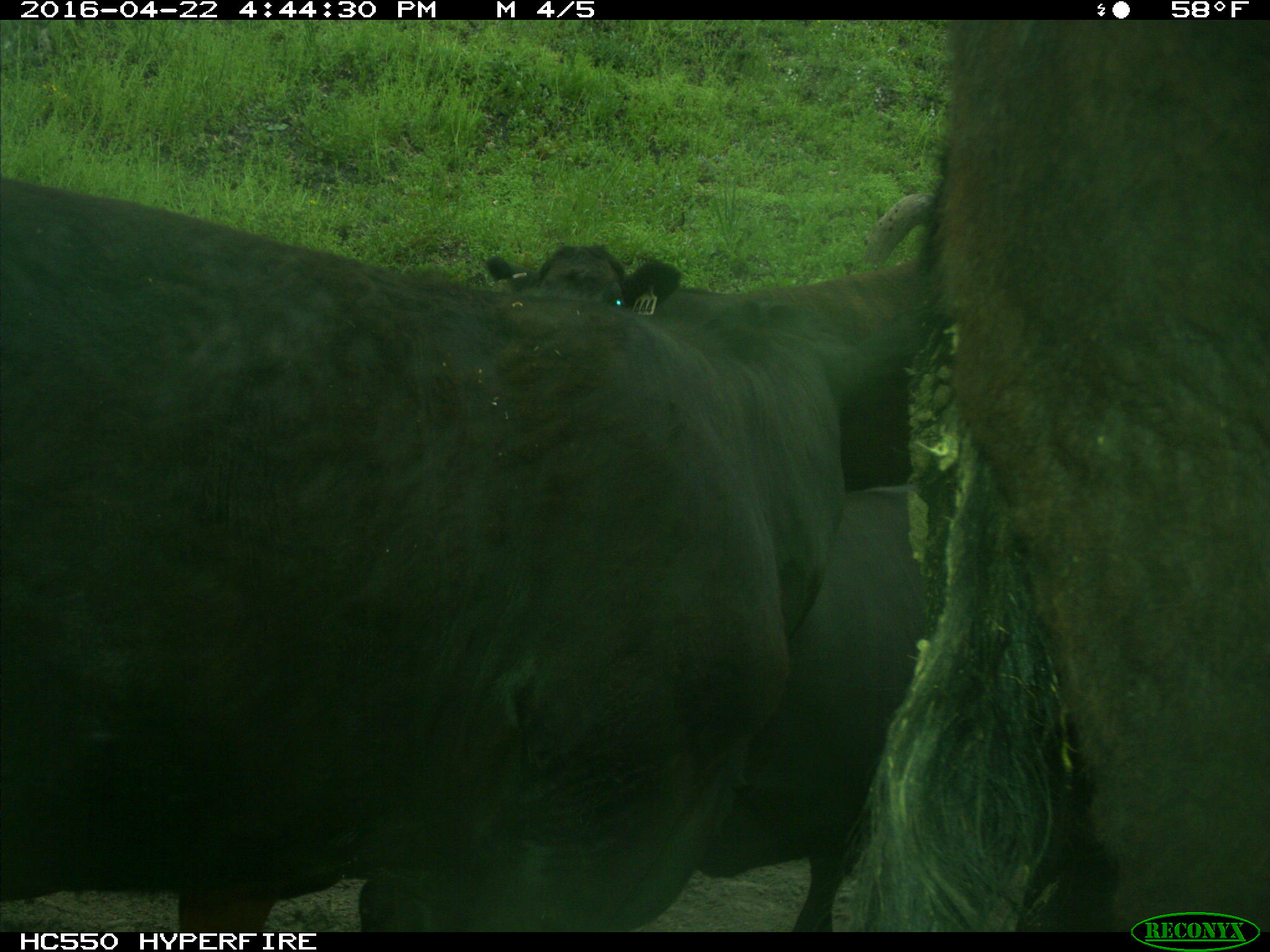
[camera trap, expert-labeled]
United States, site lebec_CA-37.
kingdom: Animalia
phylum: Chordata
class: Mammalia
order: Artiodactyla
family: Bovidae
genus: Bos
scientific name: Bos taurus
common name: domestic cow